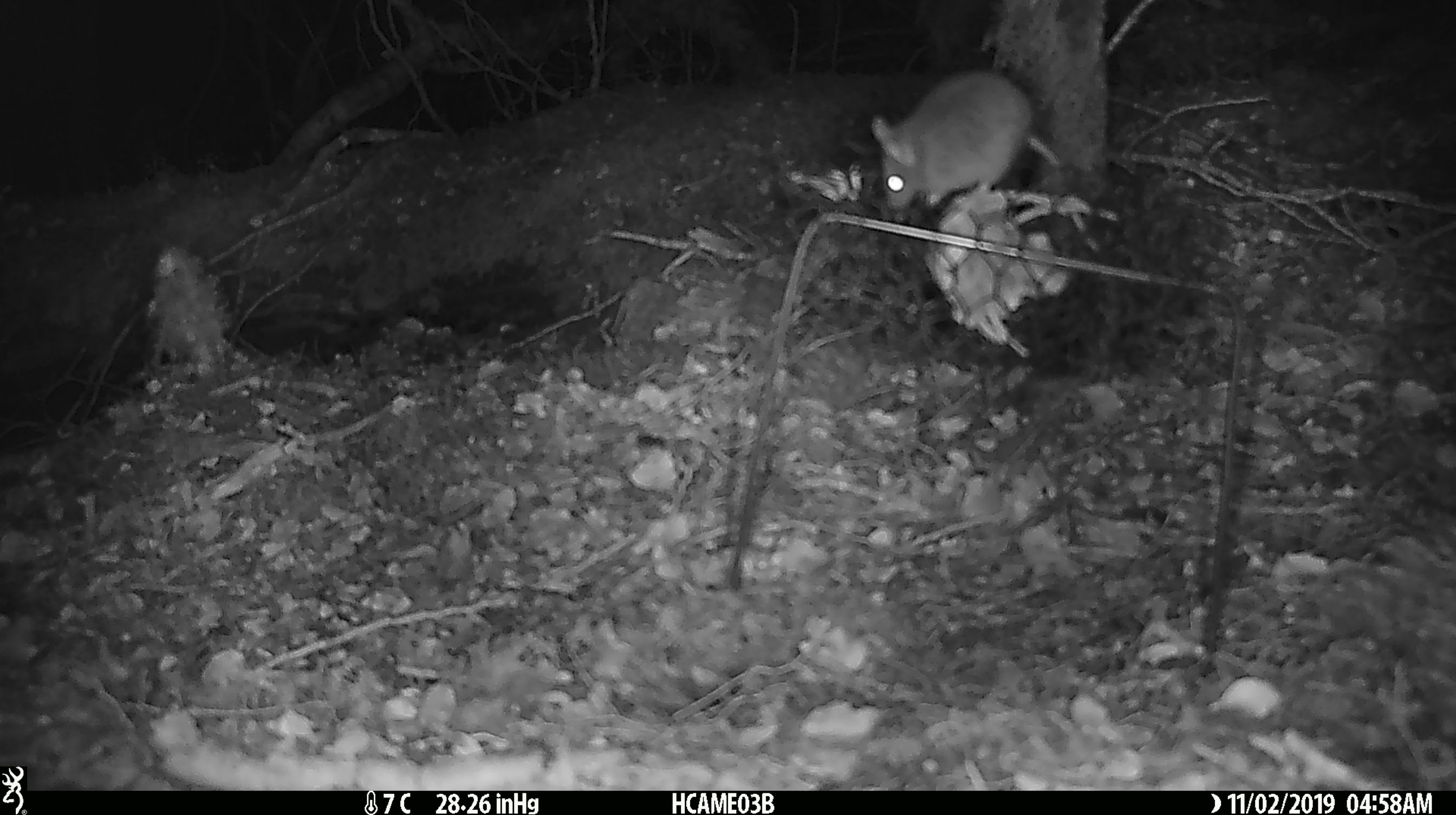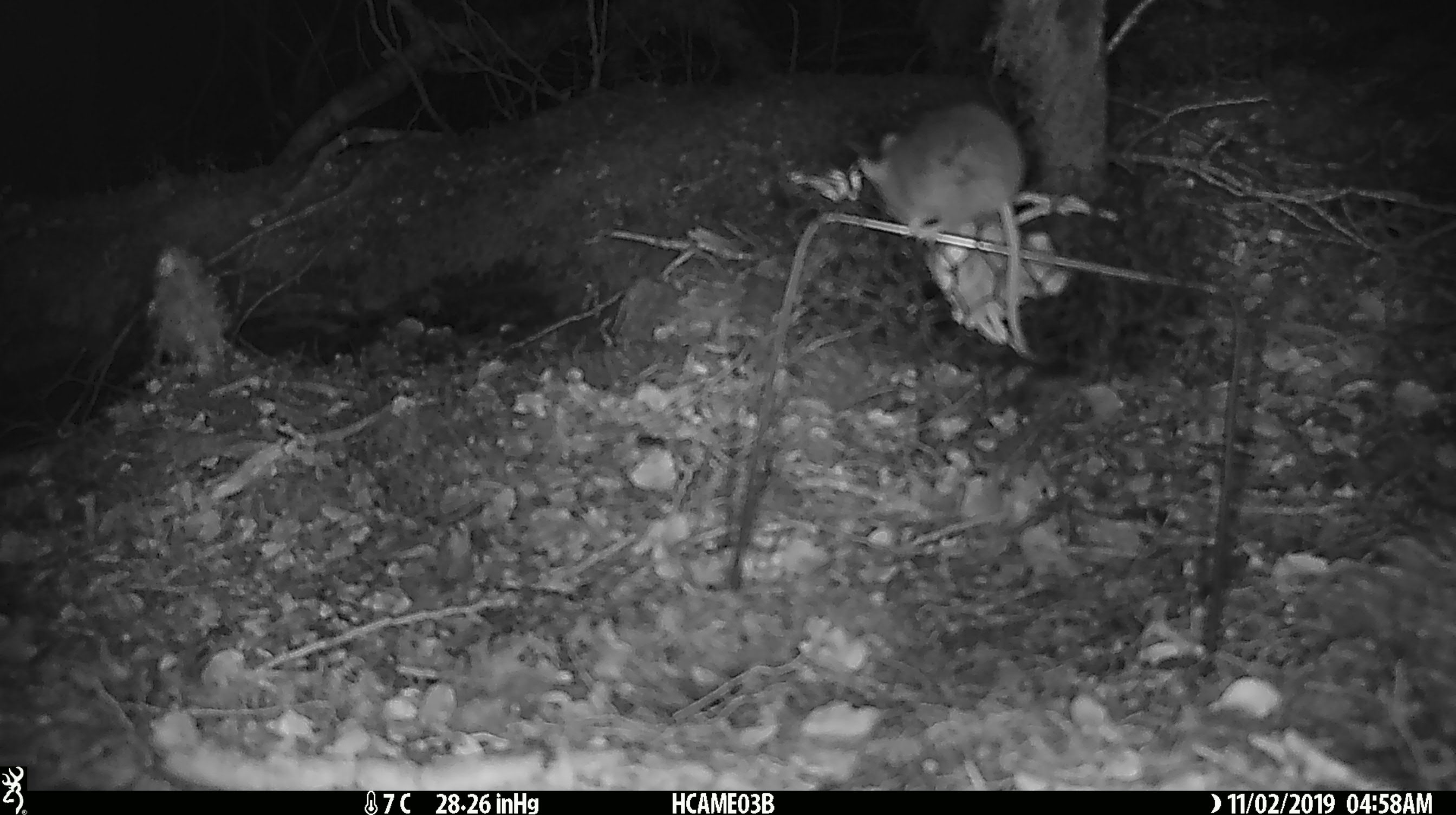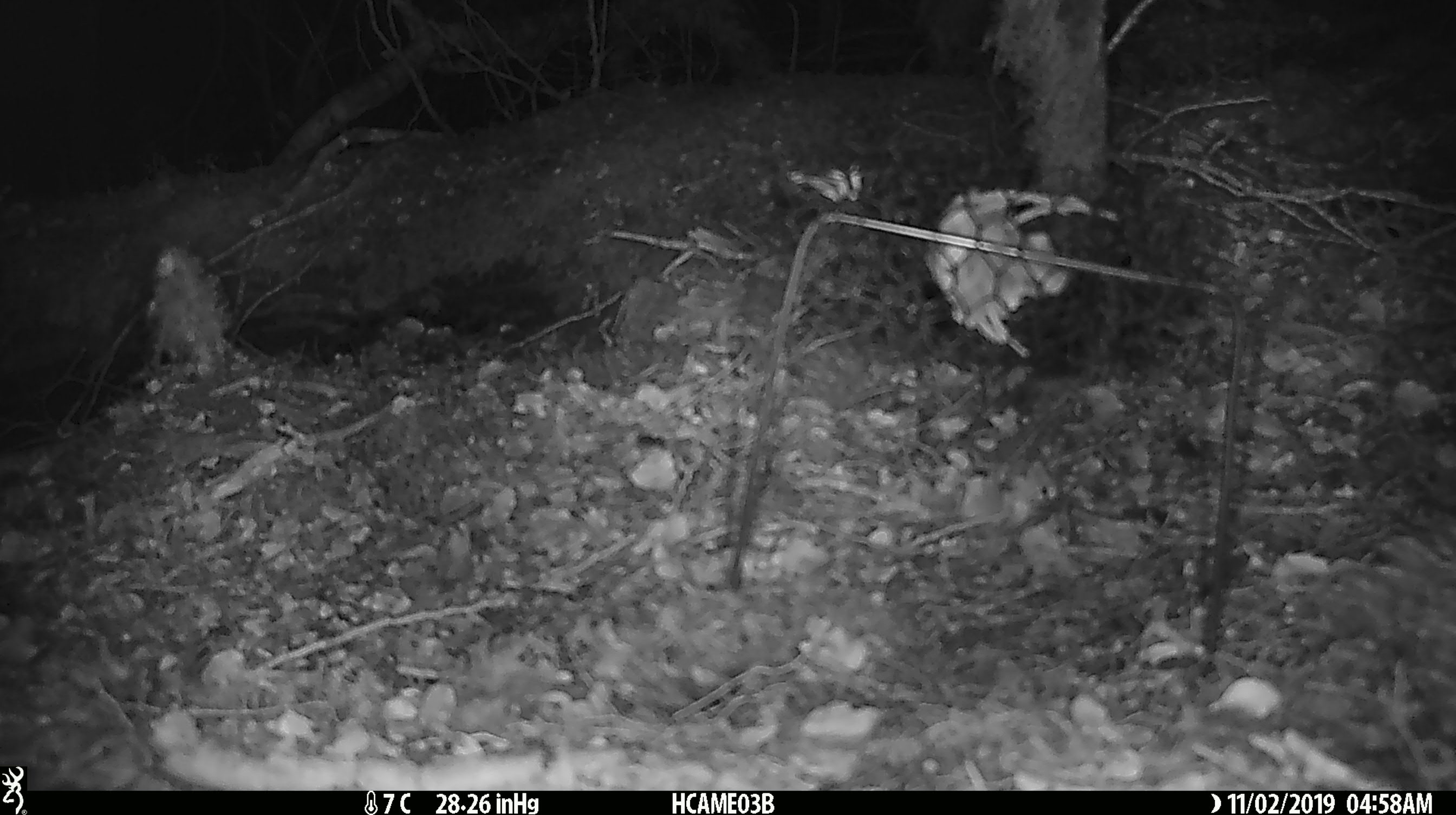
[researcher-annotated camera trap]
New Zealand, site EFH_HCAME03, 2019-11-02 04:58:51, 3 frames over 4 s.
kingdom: Animalia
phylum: Chordata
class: Mammalia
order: Rodentia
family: Muridae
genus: Mus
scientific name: Mus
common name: mouse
Mouse (Mus).